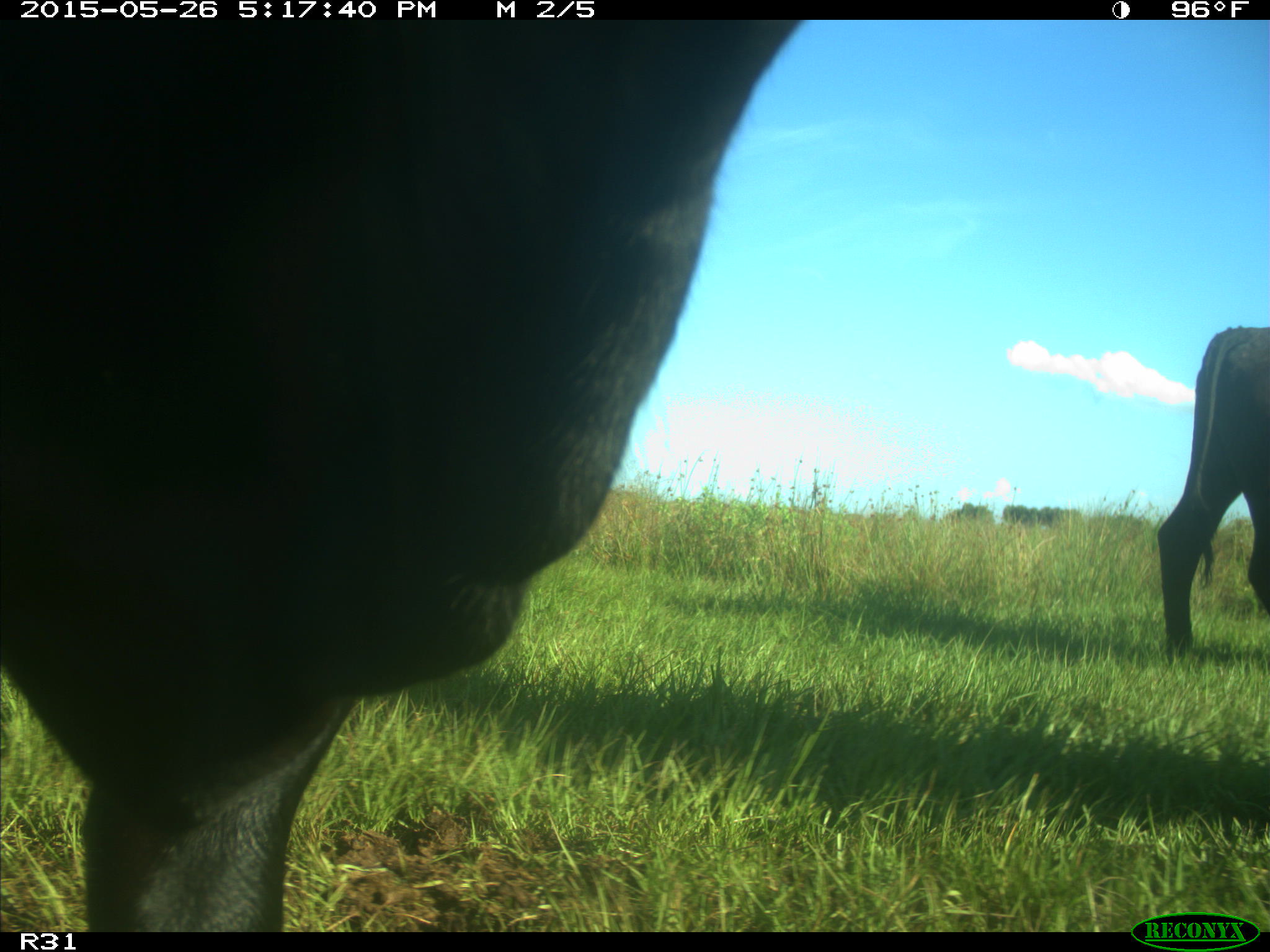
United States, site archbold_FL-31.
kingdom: Animalia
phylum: Chordata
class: Mammalia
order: Artiodactyla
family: Bovidae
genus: Bos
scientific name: Bos taurus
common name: domestic cow